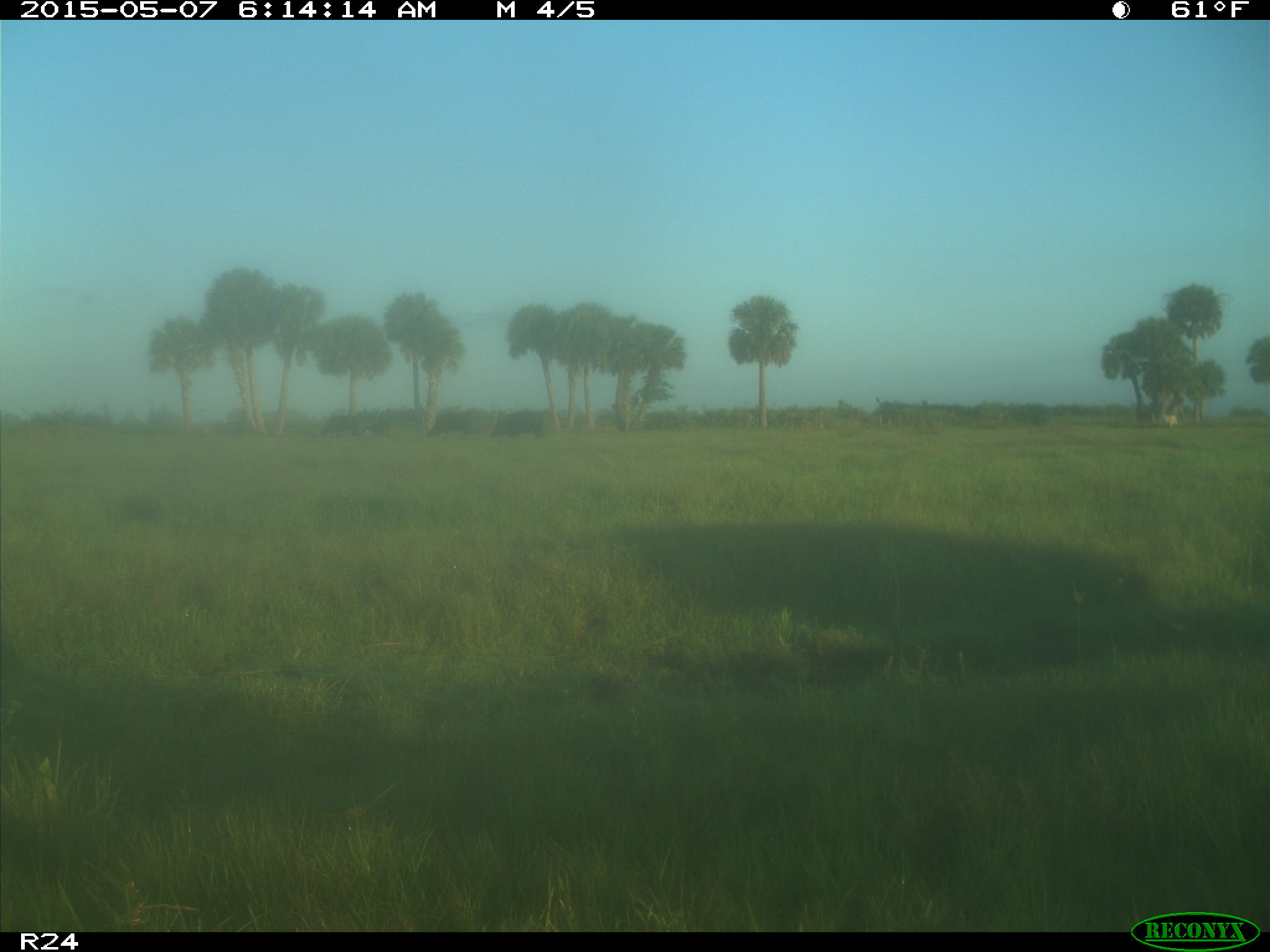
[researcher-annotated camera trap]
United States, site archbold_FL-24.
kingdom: Animalia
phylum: Chordata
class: Mammalia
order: Artiodactyla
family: Bovidae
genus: Bos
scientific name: Bos taurus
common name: domestic cow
Bos taurus (domestic cow).